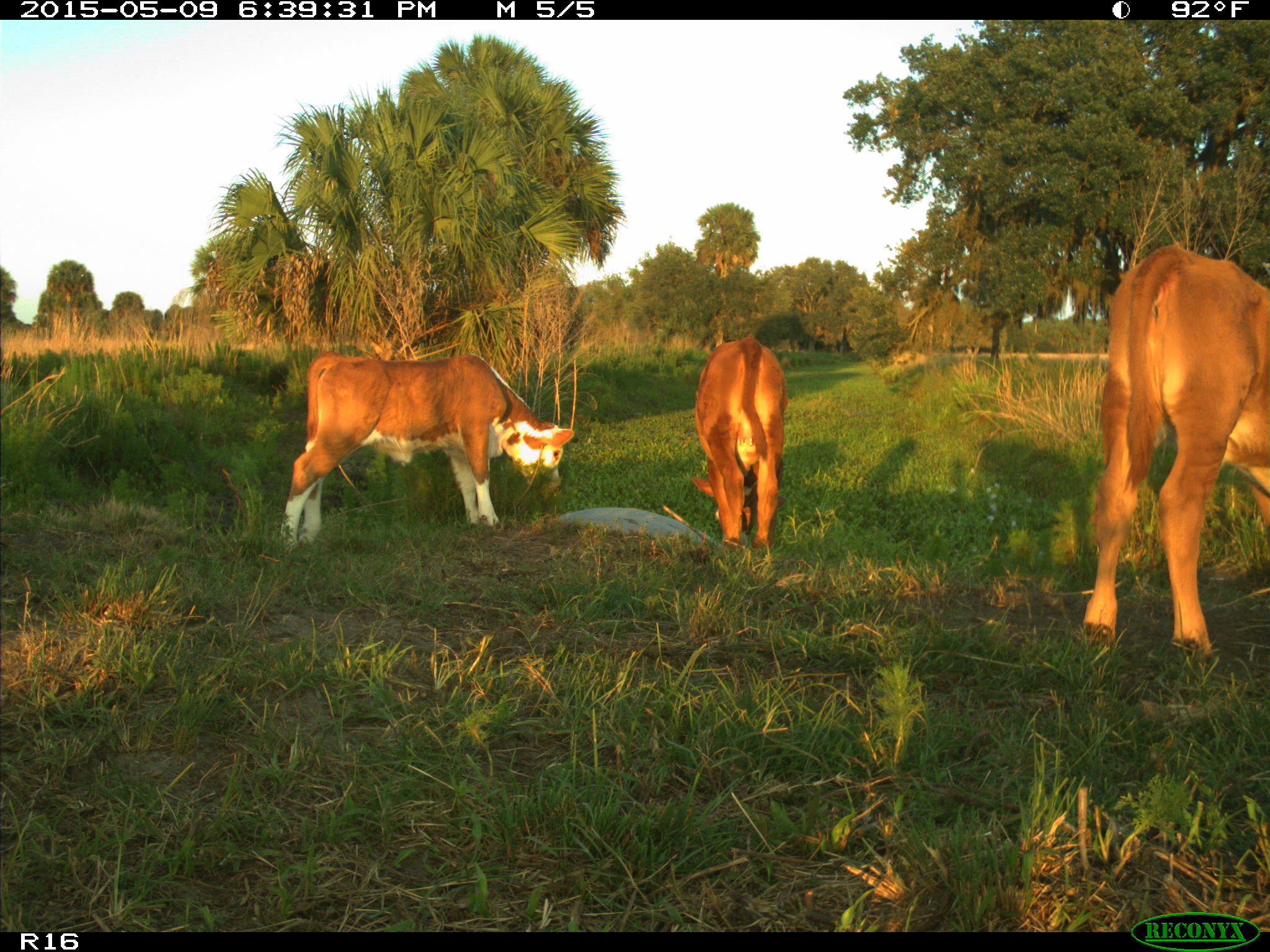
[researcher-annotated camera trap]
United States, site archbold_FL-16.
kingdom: Animalia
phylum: Chordata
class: Mammalia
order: Artiodactyla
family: Bovidae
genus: Bos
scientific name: Bos taurus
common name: domestic cow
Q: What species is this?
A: Bos taurus (domestic cow).